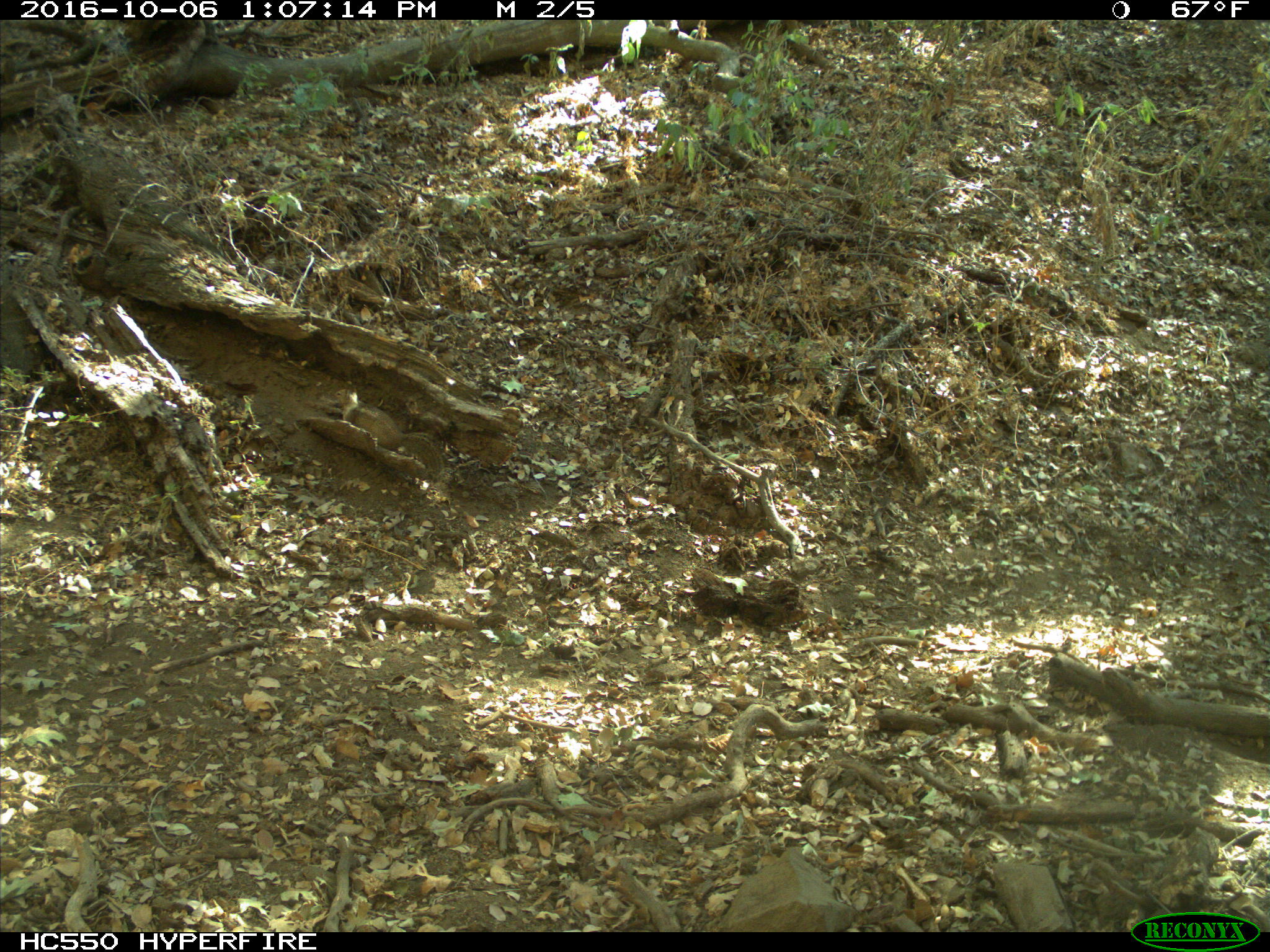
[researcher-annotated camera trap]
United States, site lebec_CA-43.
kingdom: Animalia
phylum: Chordata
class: Mammalia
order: Rodentia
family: Sciuridae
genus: Otospermophilus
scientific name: Otospermophilus beecheyi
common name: california ground squirrel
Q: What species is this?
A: Otospermophilus beecheyi (california ground squirrel).